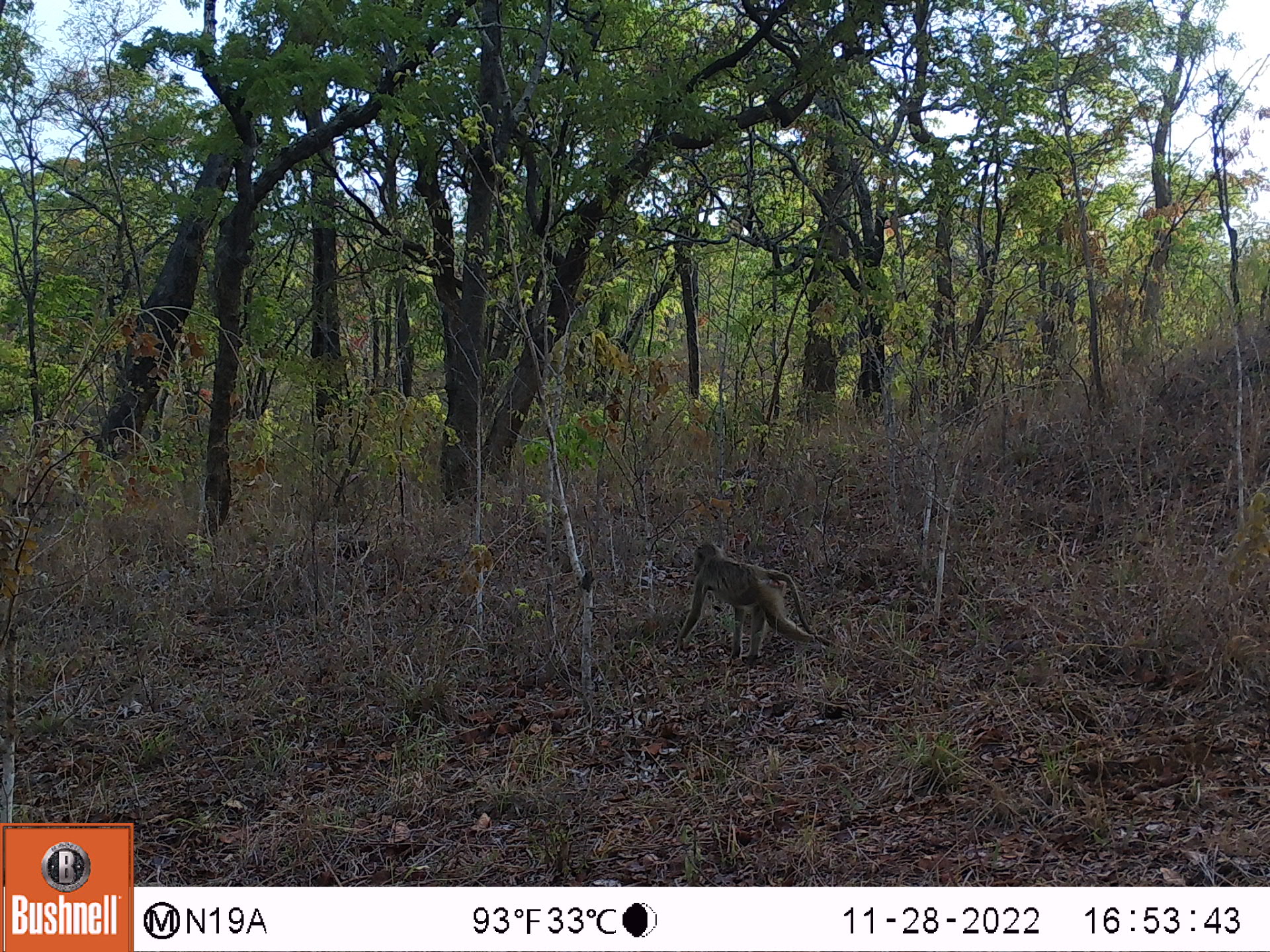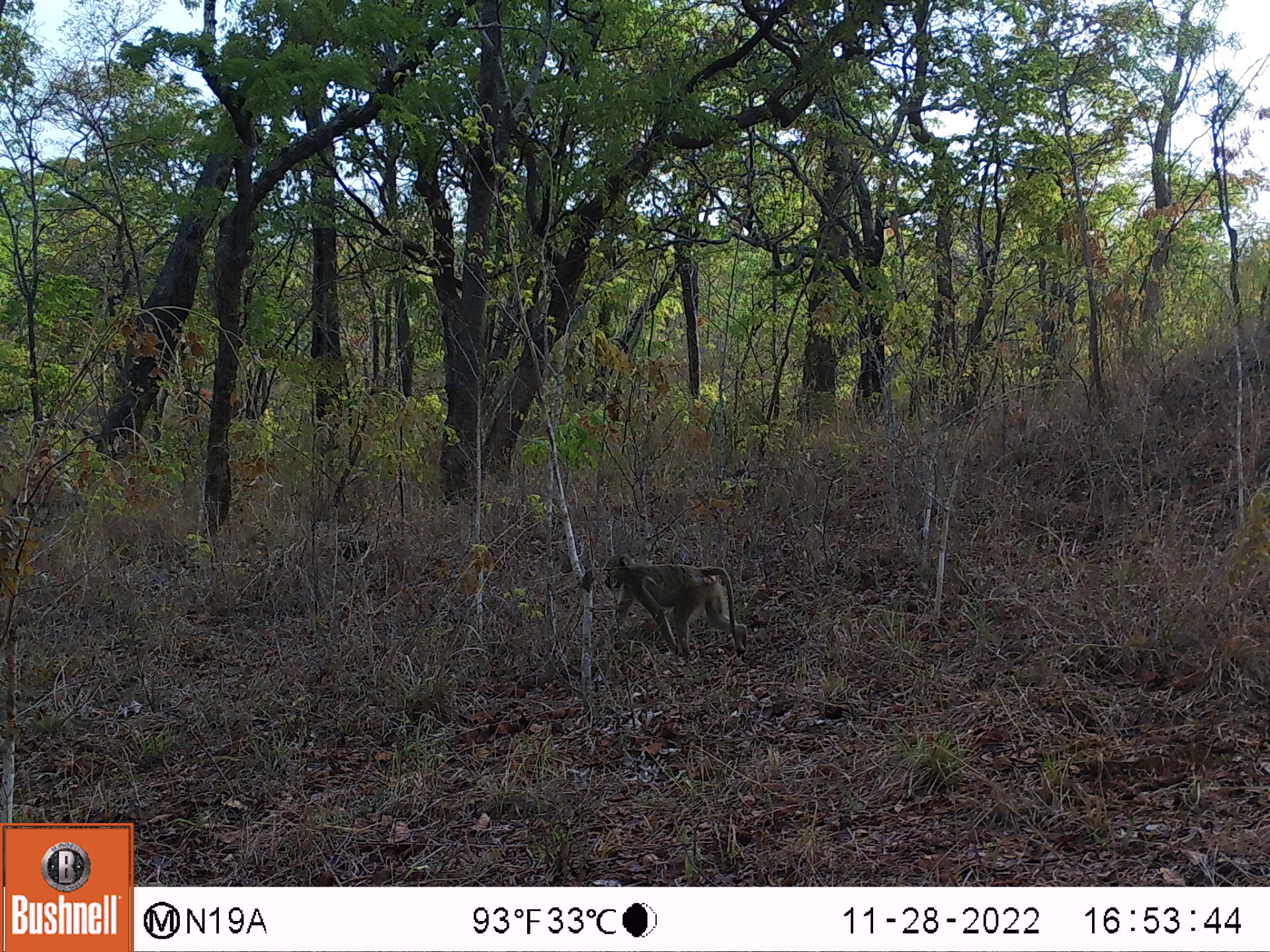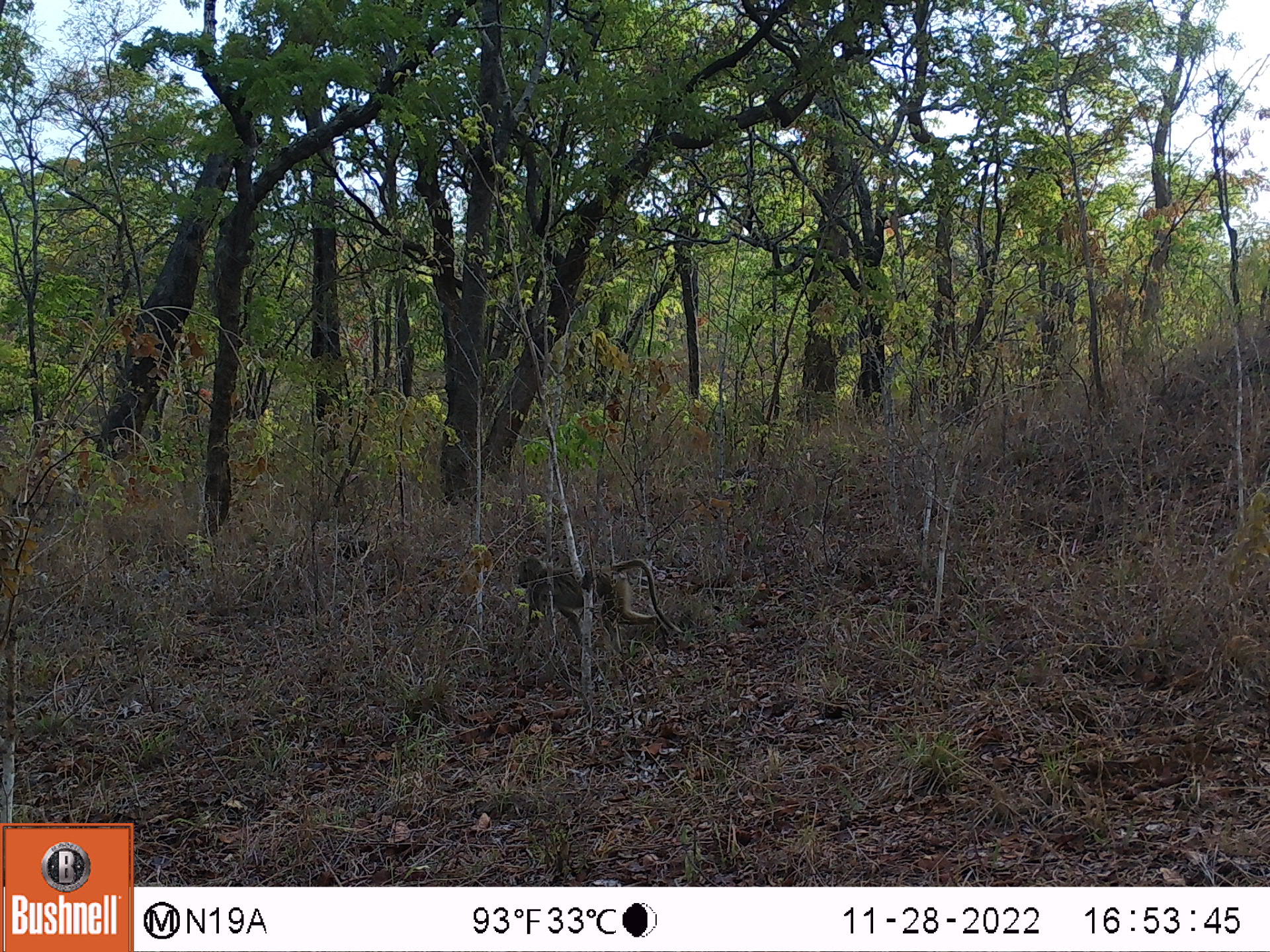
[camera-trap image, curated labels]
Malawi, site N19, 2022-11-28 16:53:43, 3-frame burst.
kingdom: Animalia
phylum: Chordata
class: Mammalia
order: Primates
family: Cercopithecidae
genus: Papio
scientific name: Papio cynocephalus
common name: yellow baboon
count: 1